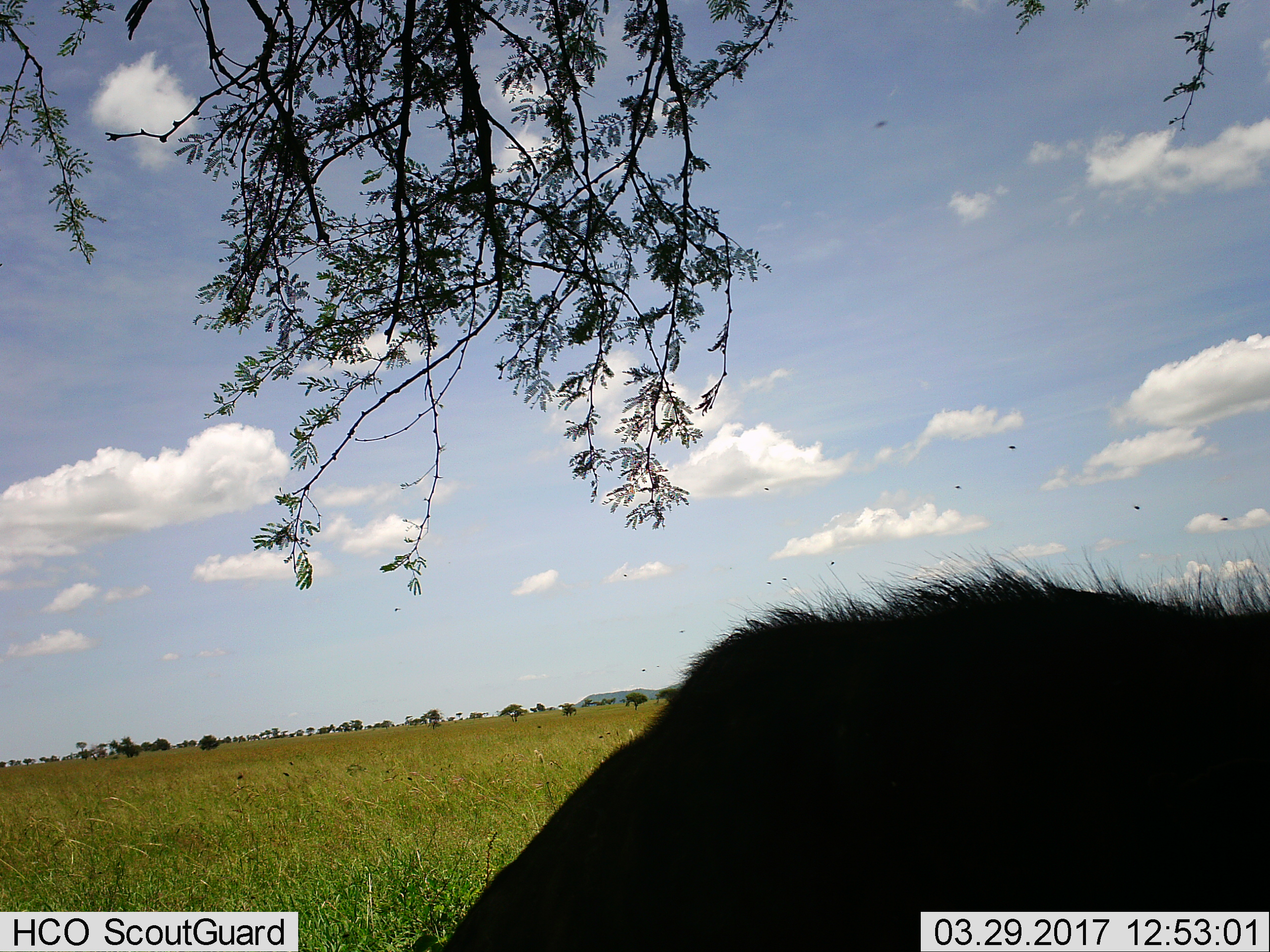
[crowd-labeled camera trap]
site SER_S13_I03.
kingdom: Animalia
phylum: Chordata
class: Mammalia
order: Artiodactyla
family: Bovidae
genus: Connochaetes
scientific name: Connochaetes taurinus taurinus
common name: blue wildebeest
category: wildebeestblue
Wildebeestblue (blue wildebeest) (Connochaetes taurinus taurinus), count 1. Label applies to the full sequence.